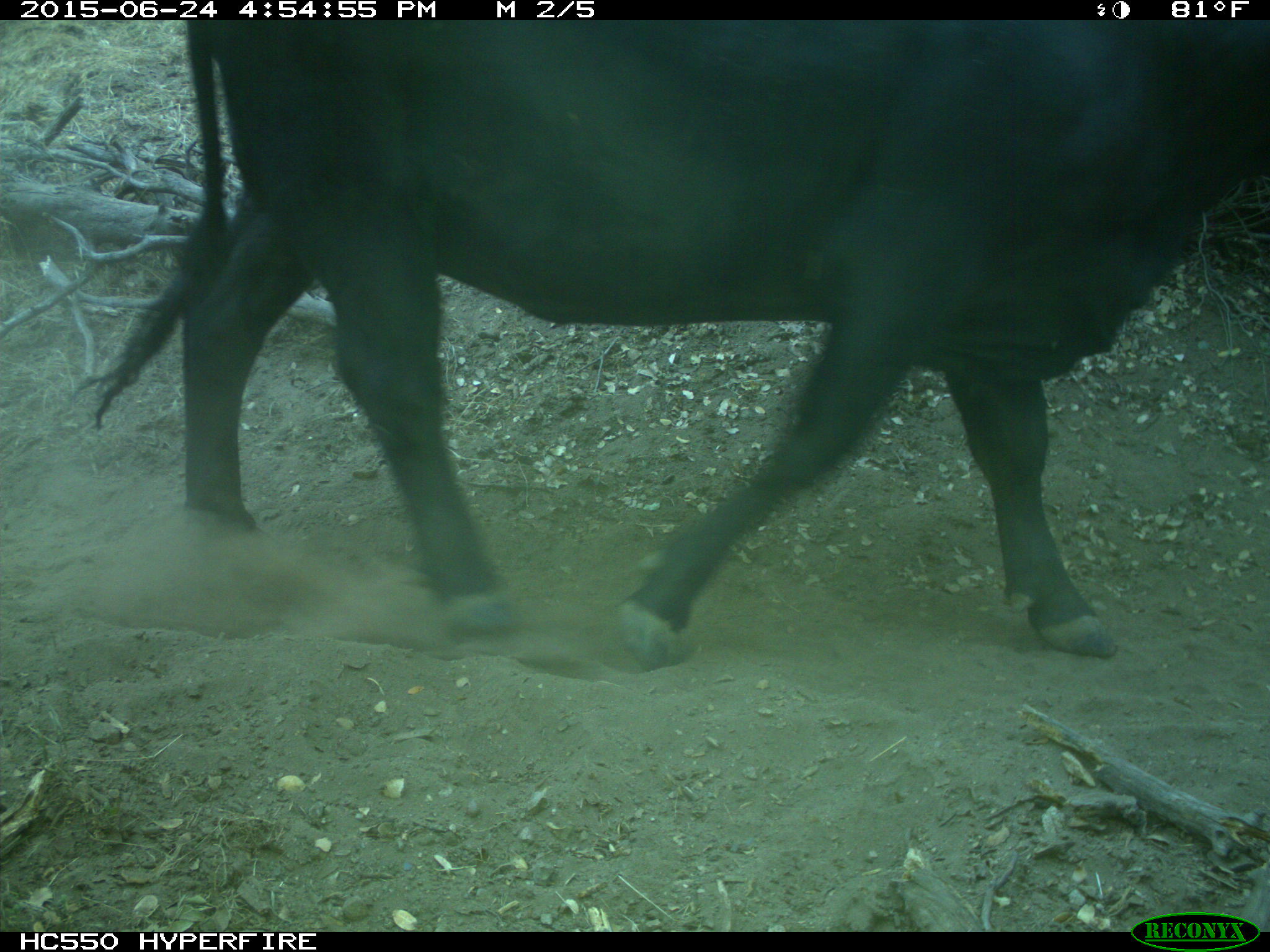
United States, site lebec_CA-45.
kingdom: Animalia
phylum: Chordata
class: Mammalia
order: Artiodactyla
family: Bovidae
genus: Bos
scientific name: Bos taurus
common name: domestic cow